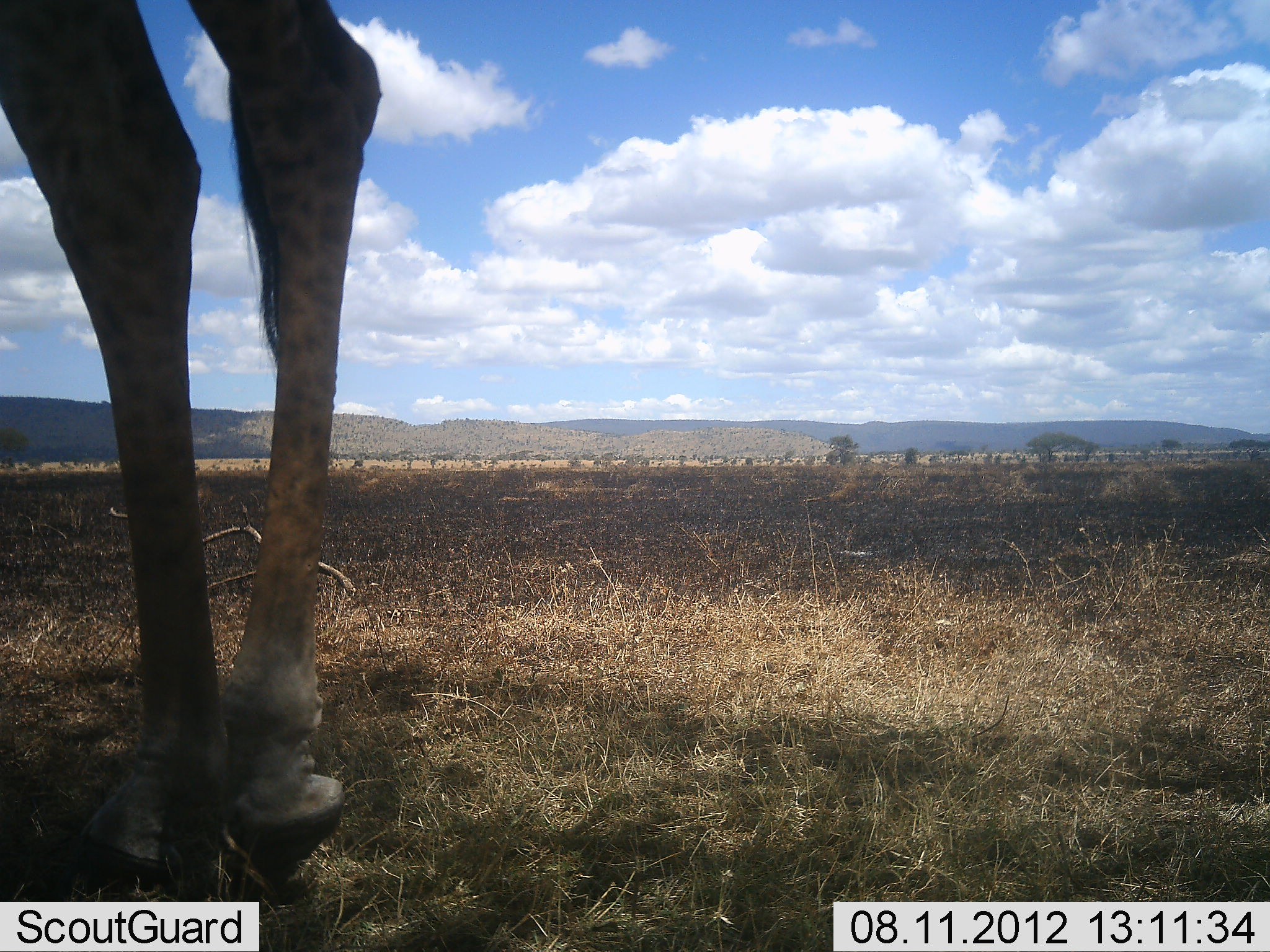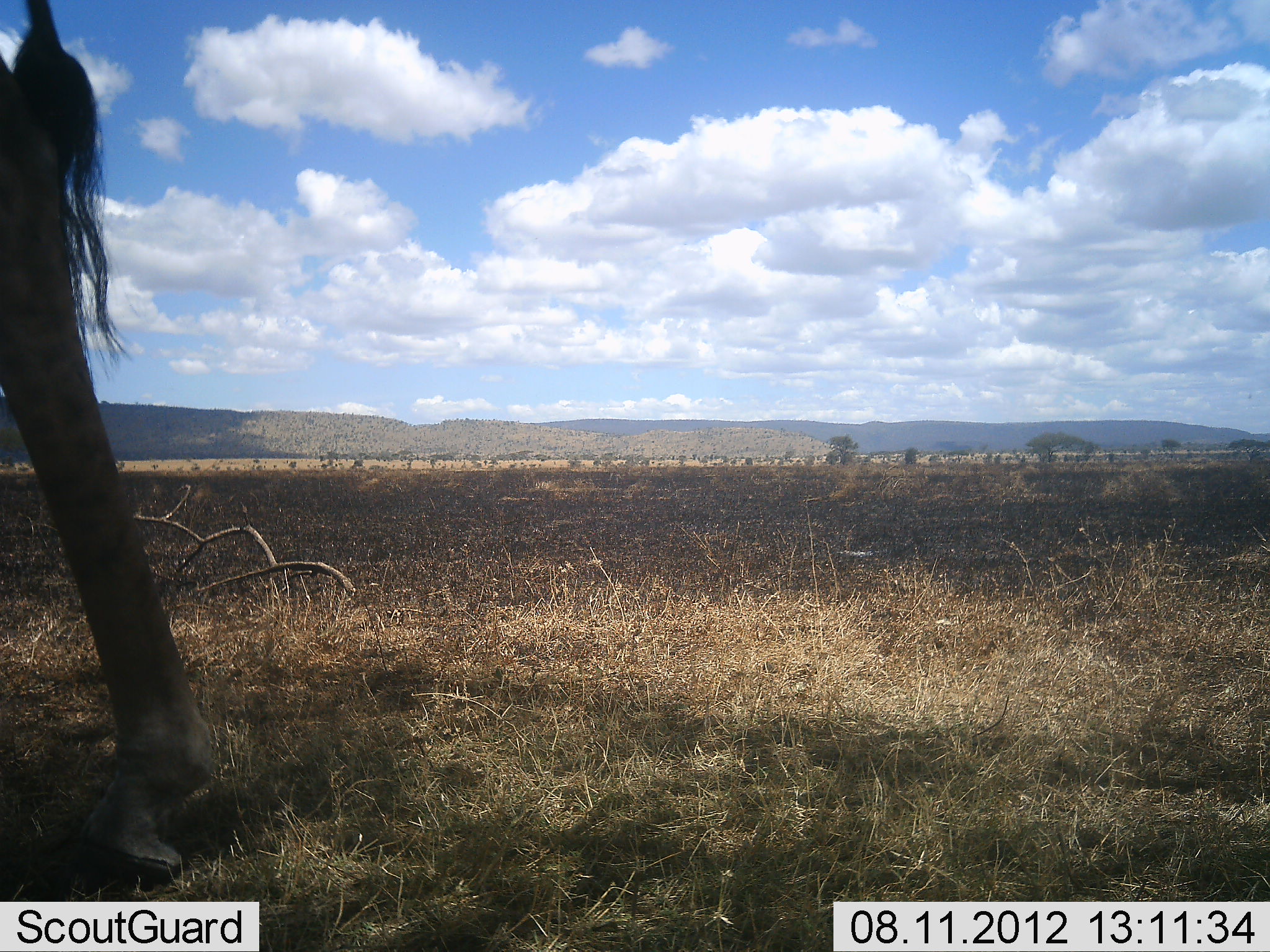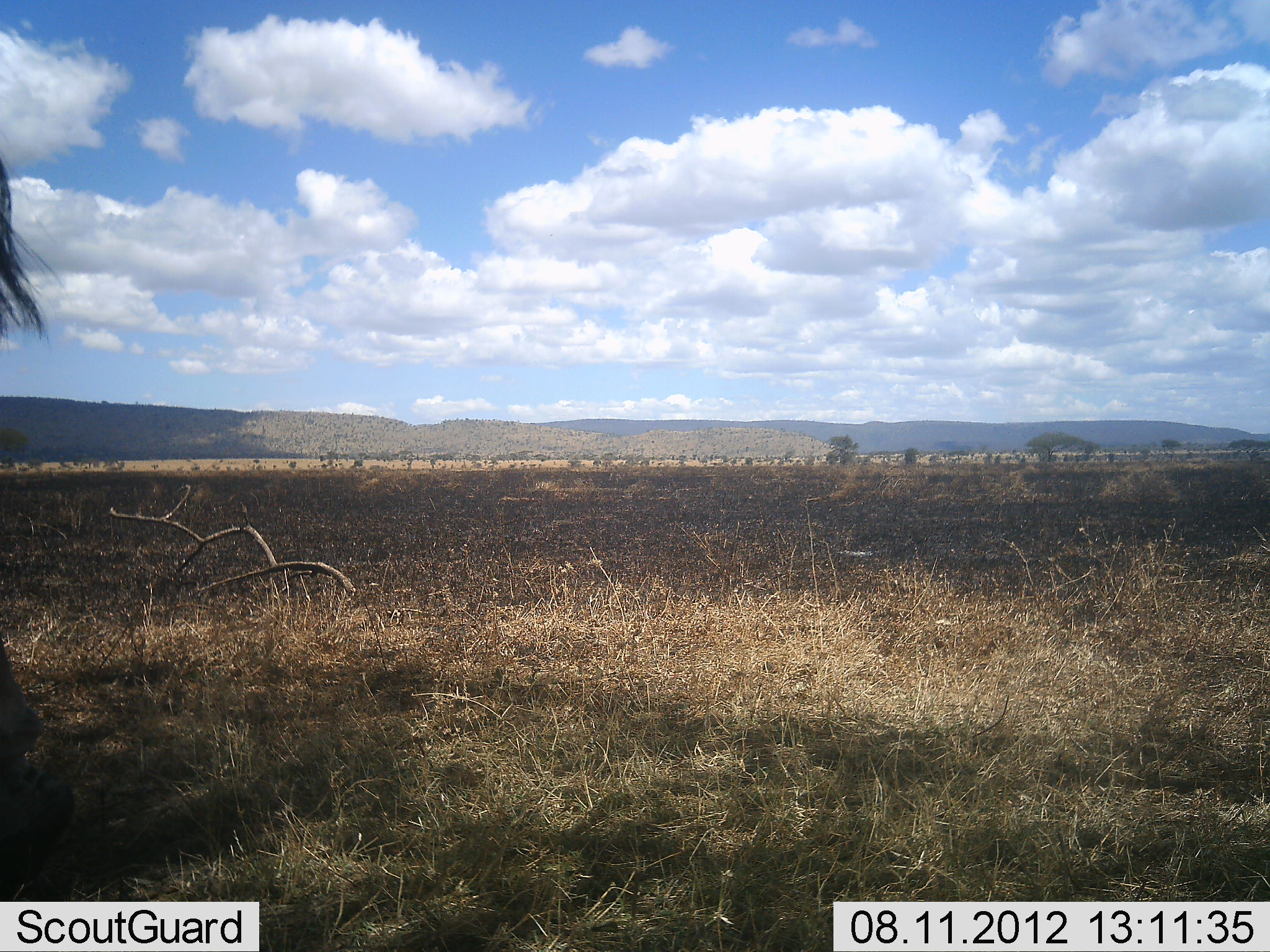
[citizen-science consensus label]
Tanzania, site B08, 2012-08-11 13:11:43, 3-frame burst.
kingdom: Animalia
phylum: Chordata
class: Mammalia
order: Artiodactyla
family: Giraffidae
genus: Giraffa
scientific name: Giraffa camelopardalis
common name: giraffe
Giraffe (Giraffa camelopardalis), count 1. Behavior (volunteer vote fractions): standing 20%, resting 0%, moving 100%, interacting 0%. Young present (vote fraction): 0%. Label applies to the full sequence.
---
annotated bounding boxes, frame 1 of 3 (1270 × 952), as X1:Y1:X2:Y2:
animal: 0:0:384:887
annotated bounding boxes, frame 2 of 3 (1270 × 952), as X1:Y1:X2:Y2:
animal: 0:0:218:901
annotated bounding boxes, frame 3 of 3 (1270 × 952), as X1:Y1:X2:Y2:
animal: 0:131:67:883